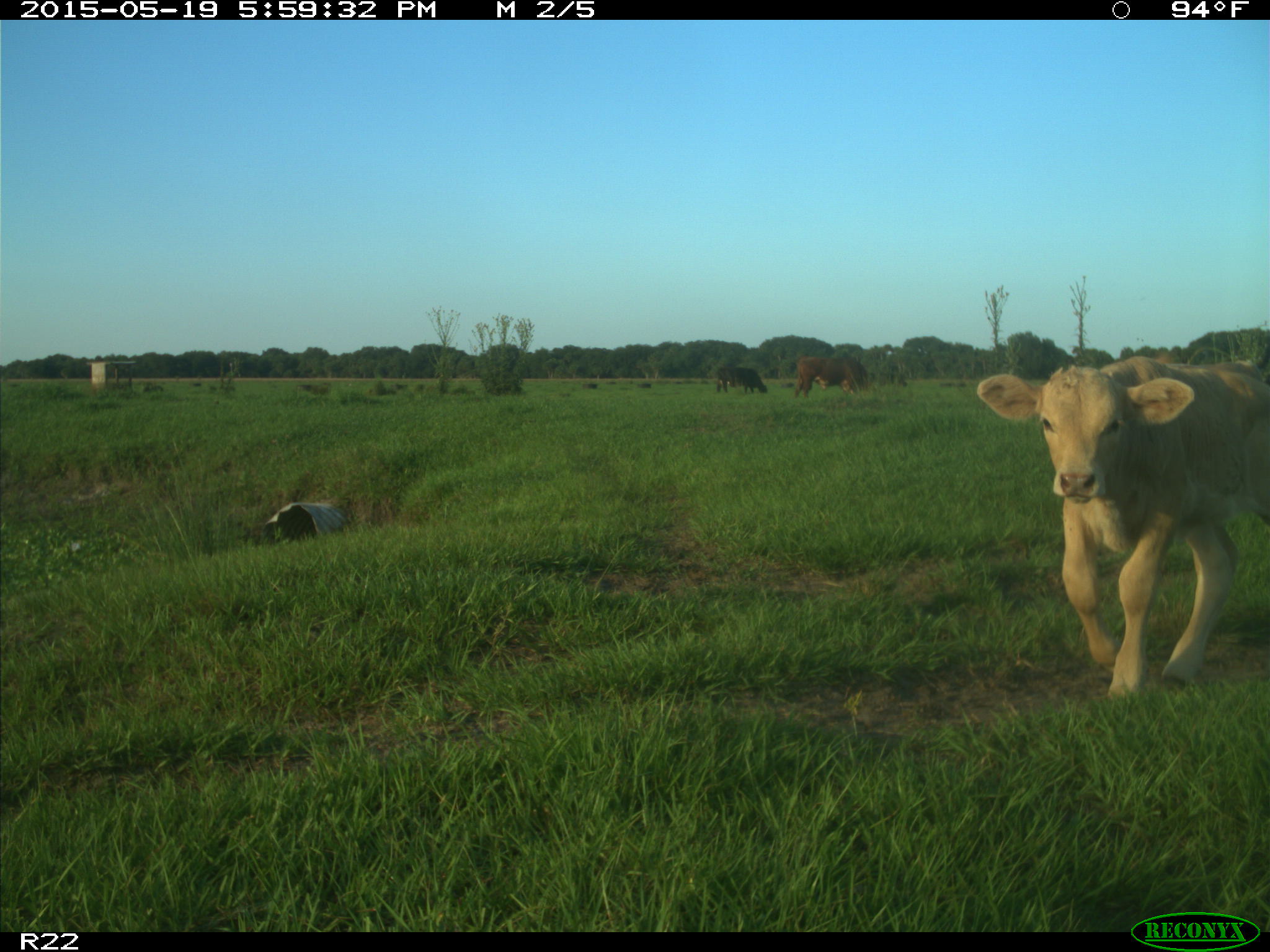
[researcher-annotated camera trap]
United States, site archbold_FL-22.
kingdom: Animalia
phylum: Chordata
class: Mammalia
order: Artiodactyla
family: Bovidae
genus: Bos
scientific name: Bos taurus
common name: domestic cow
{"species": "Bos taurus (domestic cow)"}